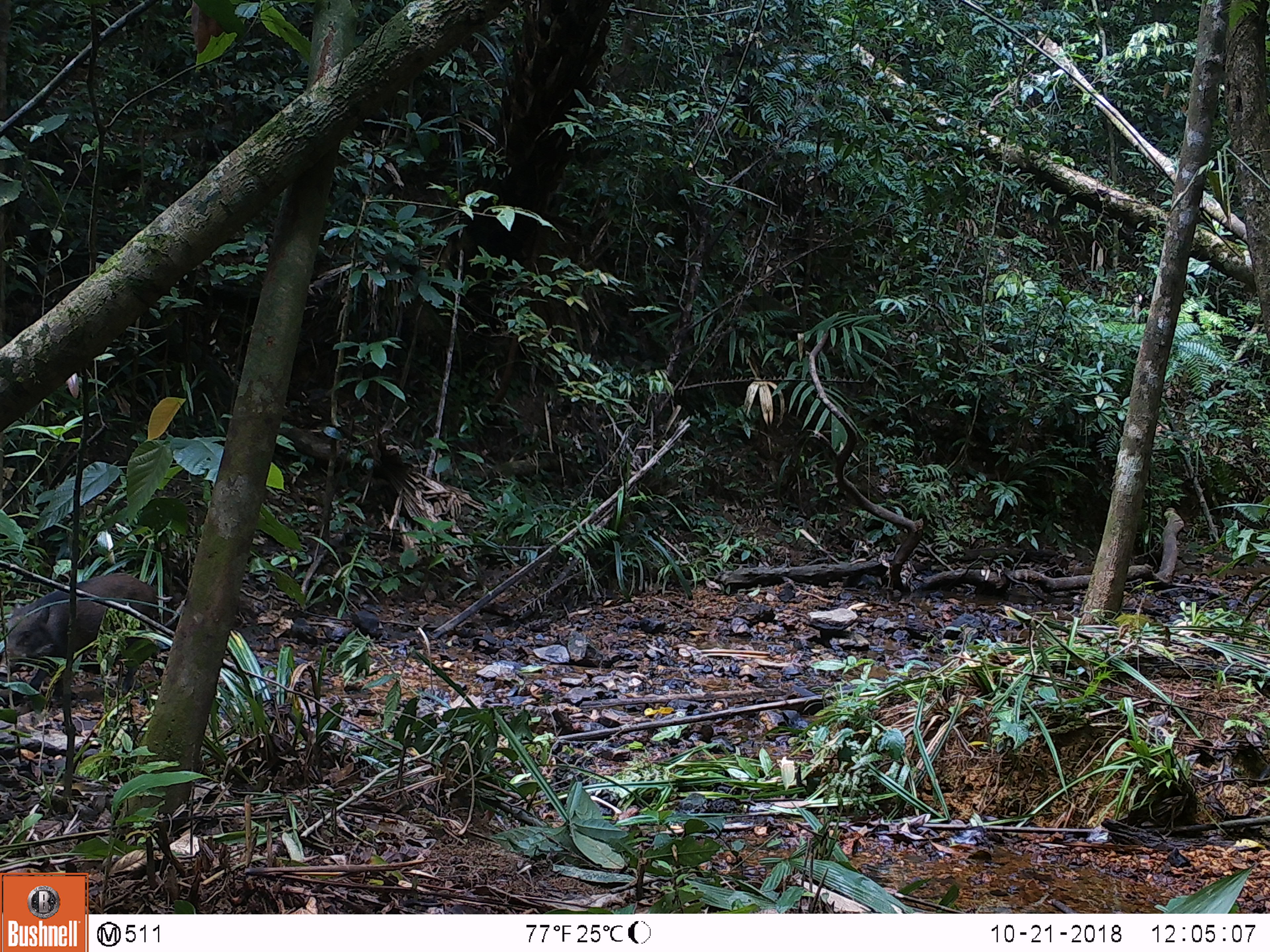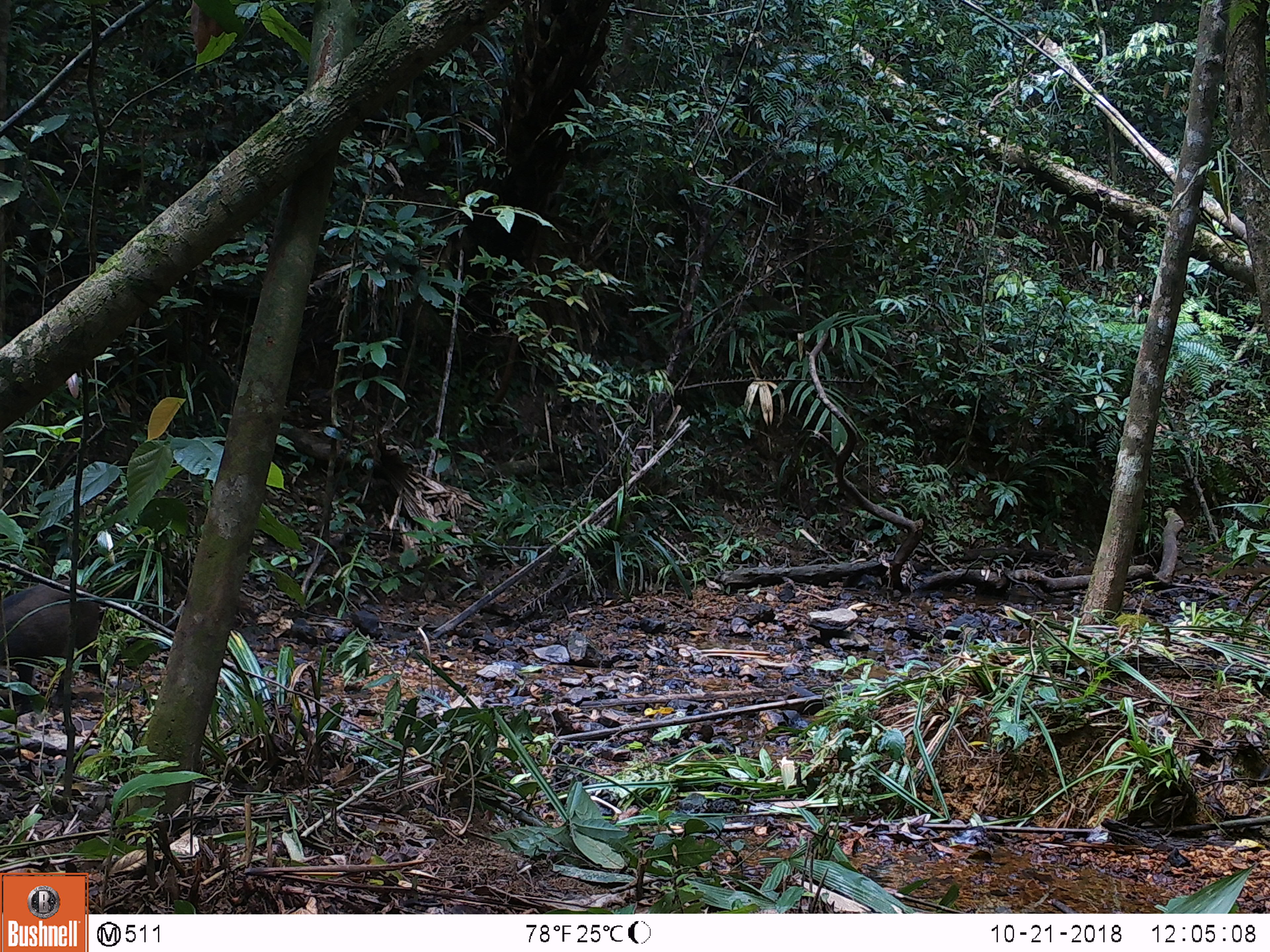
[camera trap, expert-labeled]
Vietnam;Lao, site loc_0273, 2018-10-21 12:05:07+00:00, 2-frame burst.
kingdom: Animalia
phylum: Chordata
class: Mammalia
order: Artiodactyla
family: Suidae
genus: Sus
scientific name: Sus scrofa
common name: eurasian wild pig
Eurasian wild pig (Sus scrofa). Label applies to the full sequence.